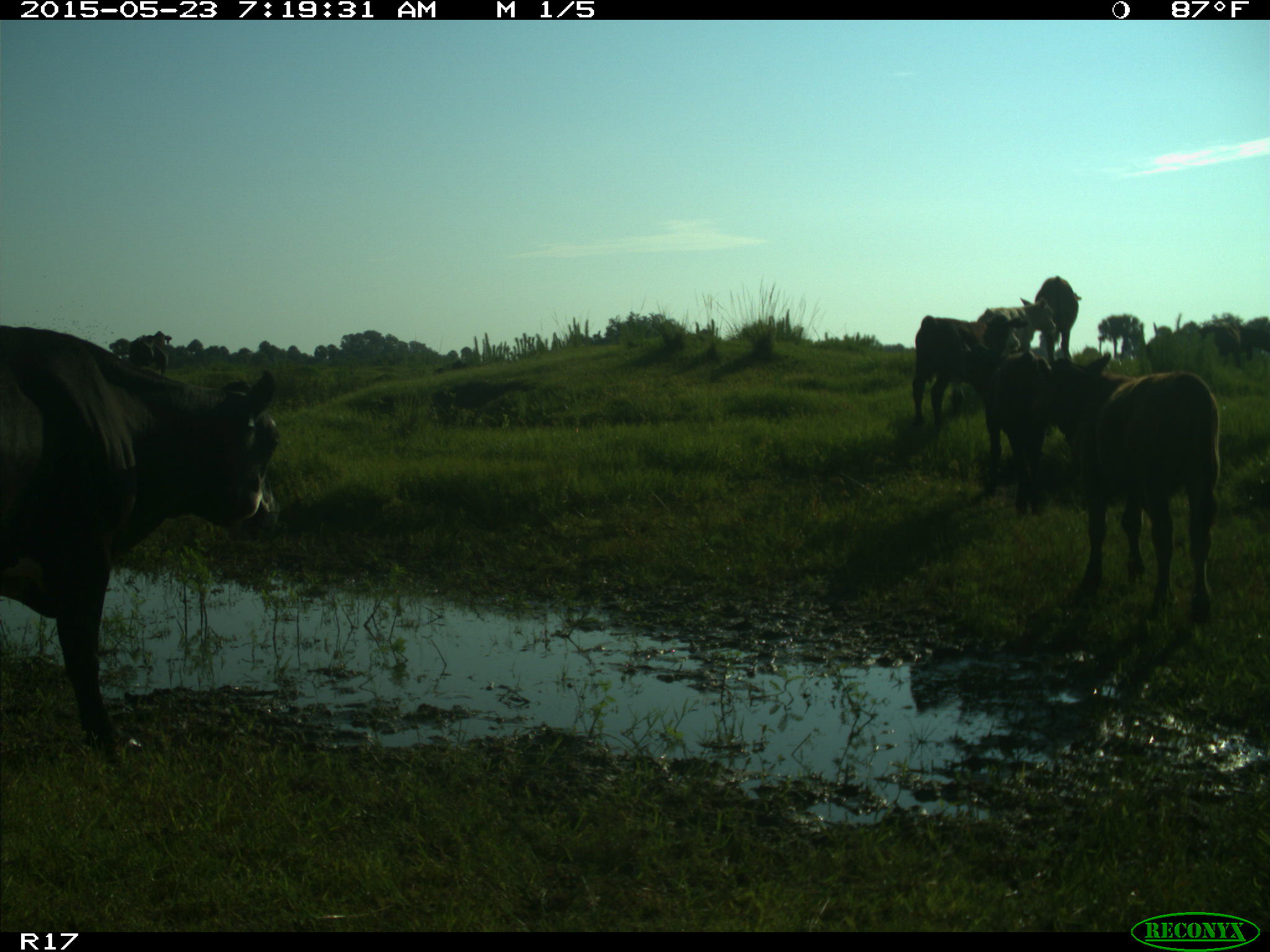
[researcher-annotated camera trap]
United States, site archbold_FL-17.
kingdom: Animalia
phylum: Chordata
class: Mammalia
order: Artiodactyla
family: Bovidae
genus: Bos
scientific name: Bos taurus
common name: domestic cow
Bos taurus (domestic cow).